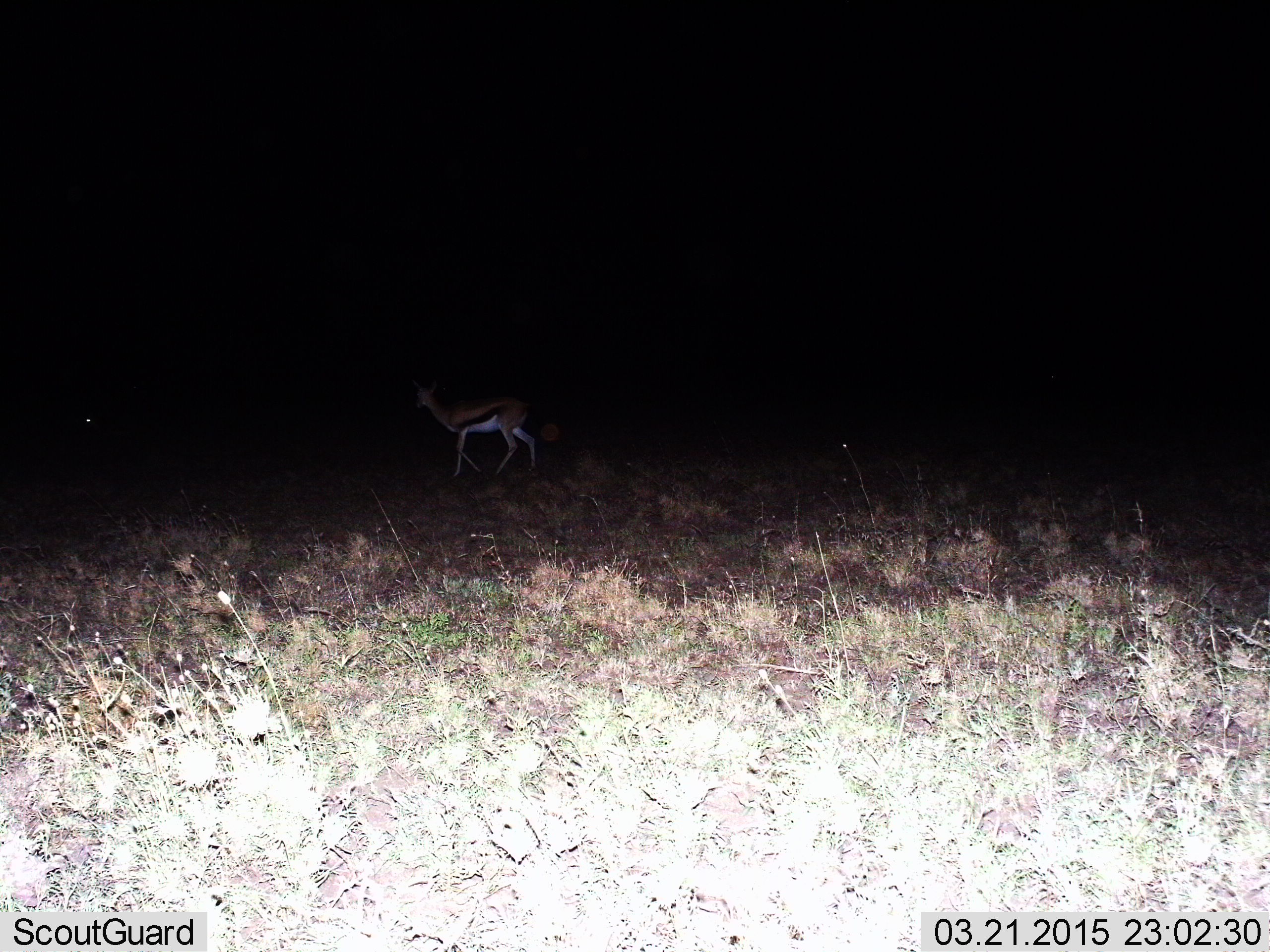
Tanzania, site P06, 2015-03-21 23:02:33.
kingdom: Animalia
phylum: Chordata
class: Mammalia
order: Artiodactyla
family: Bovidae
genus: Eudorcas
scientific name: Eudorcas thomsonii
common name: thomson's gazelle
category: gazellethomsons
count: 1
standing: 10%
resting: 0%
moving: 100%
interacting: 0%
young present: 0%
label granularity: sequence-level